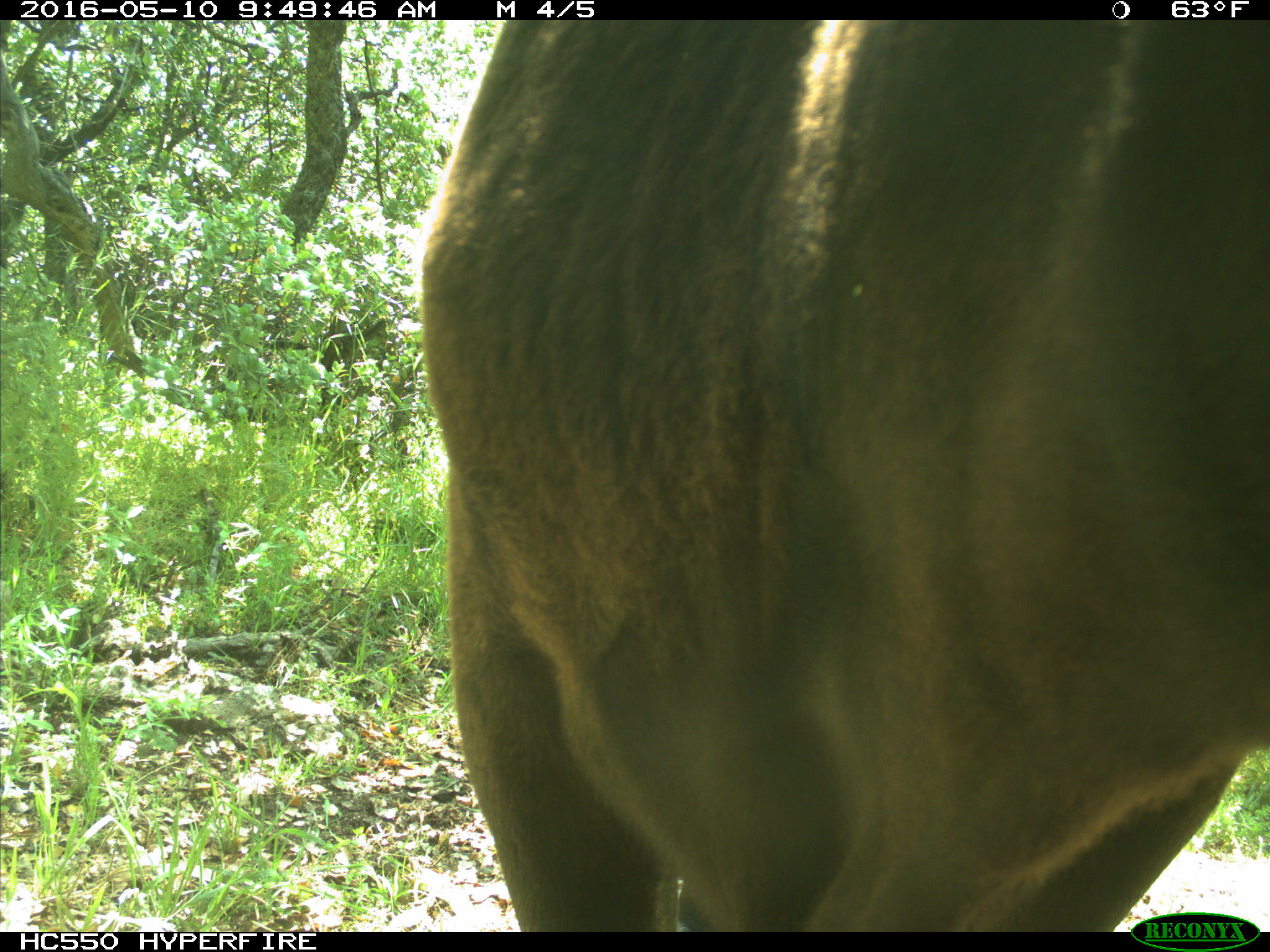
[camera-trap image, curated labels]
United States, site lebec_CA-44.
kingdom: Animalia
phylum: Chordata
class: Mammalia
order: Artiodactyla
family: Bovidae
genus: Bos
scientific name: Bos taurus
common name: domestic cow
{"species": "Bos taurus (domestic cow)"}